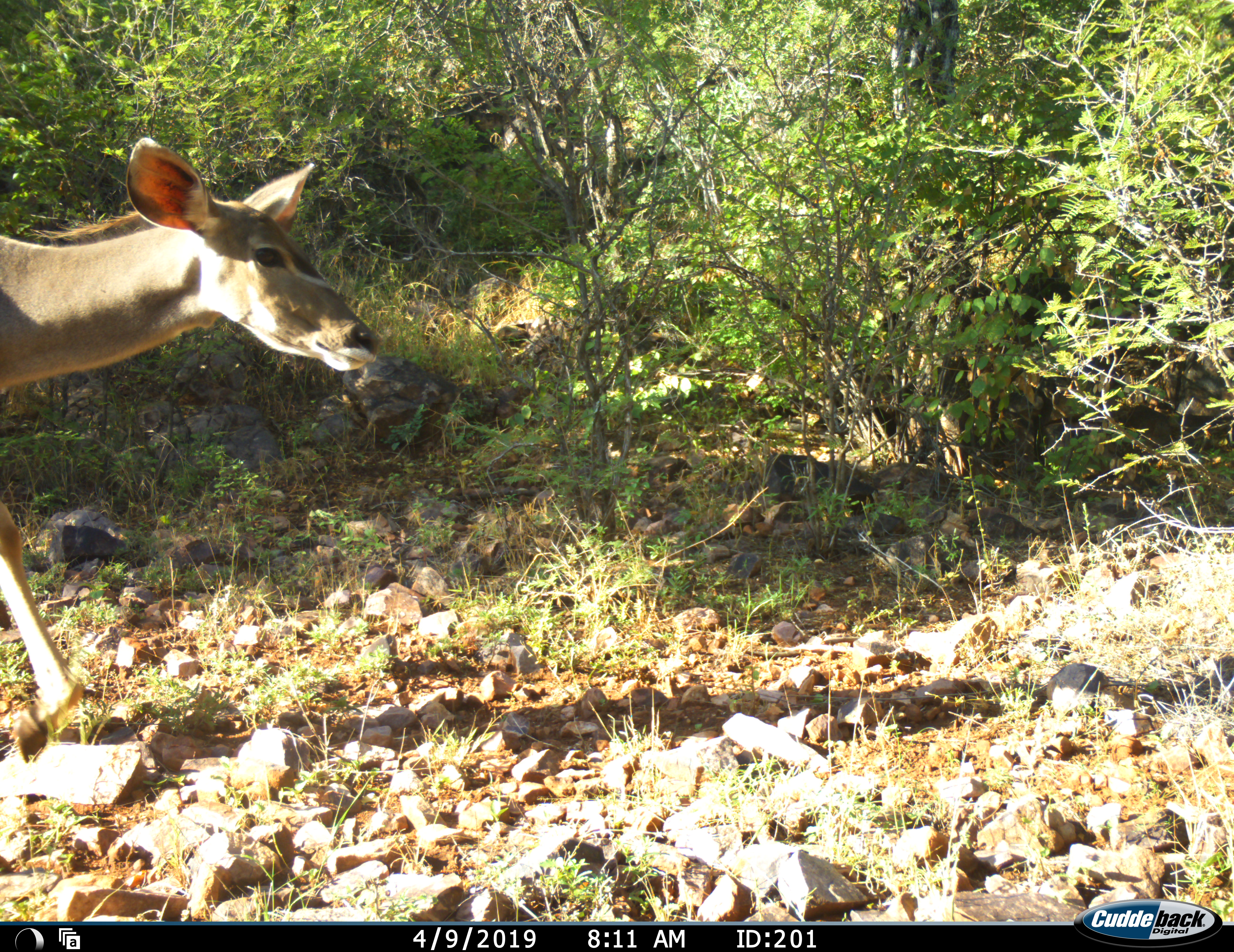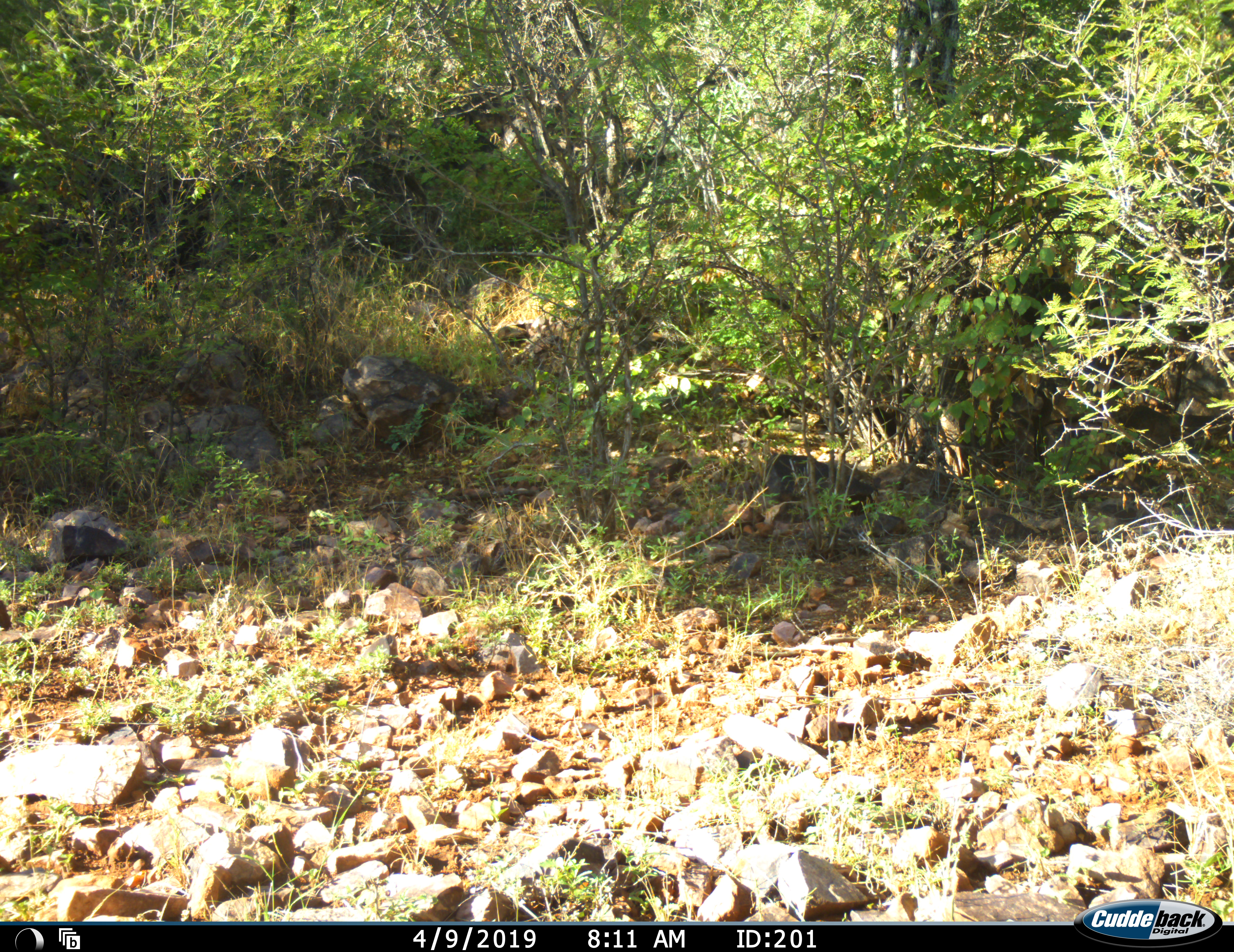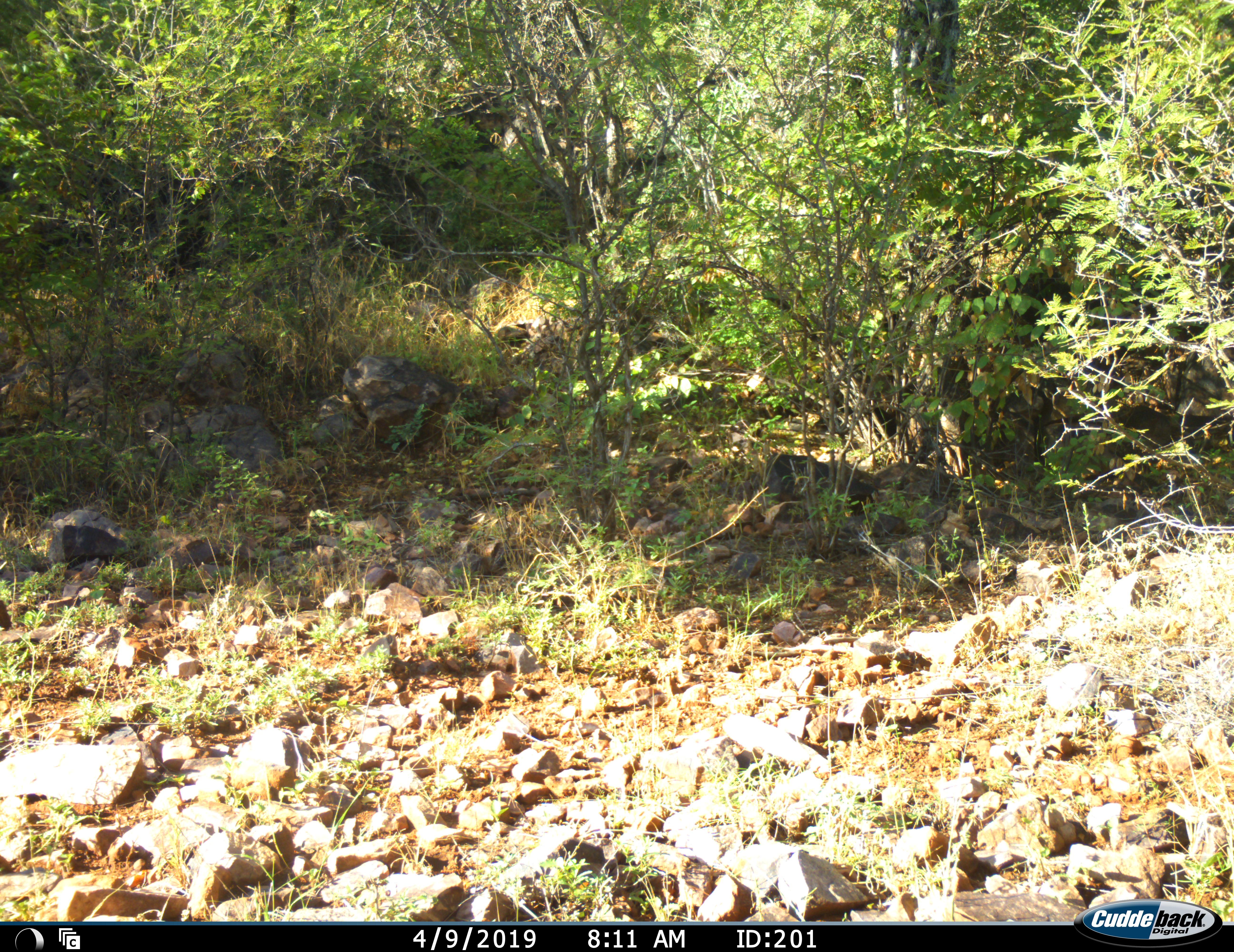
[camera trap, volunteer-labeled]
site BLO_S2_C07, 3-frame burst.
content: unidentified animal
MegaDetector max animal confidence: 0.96